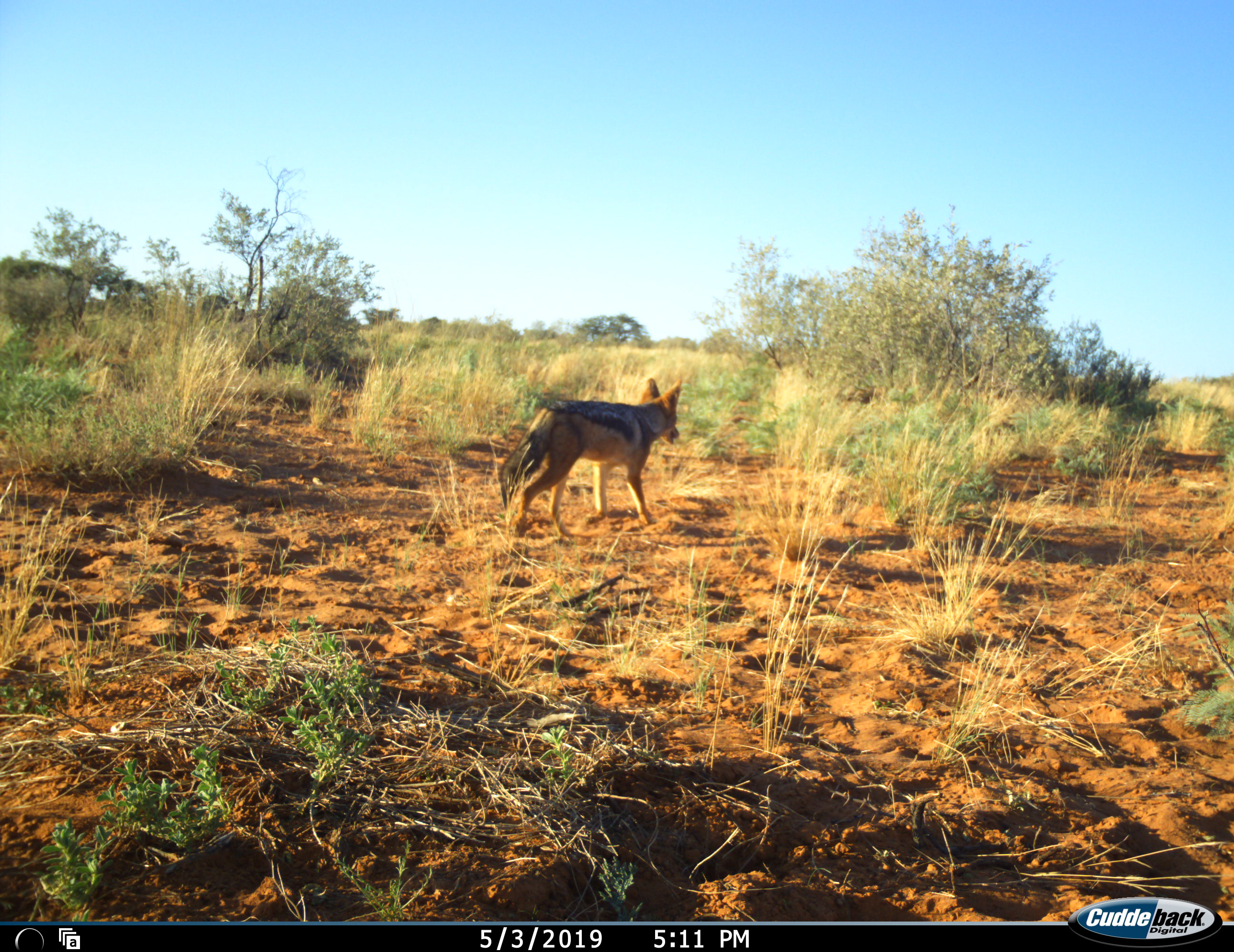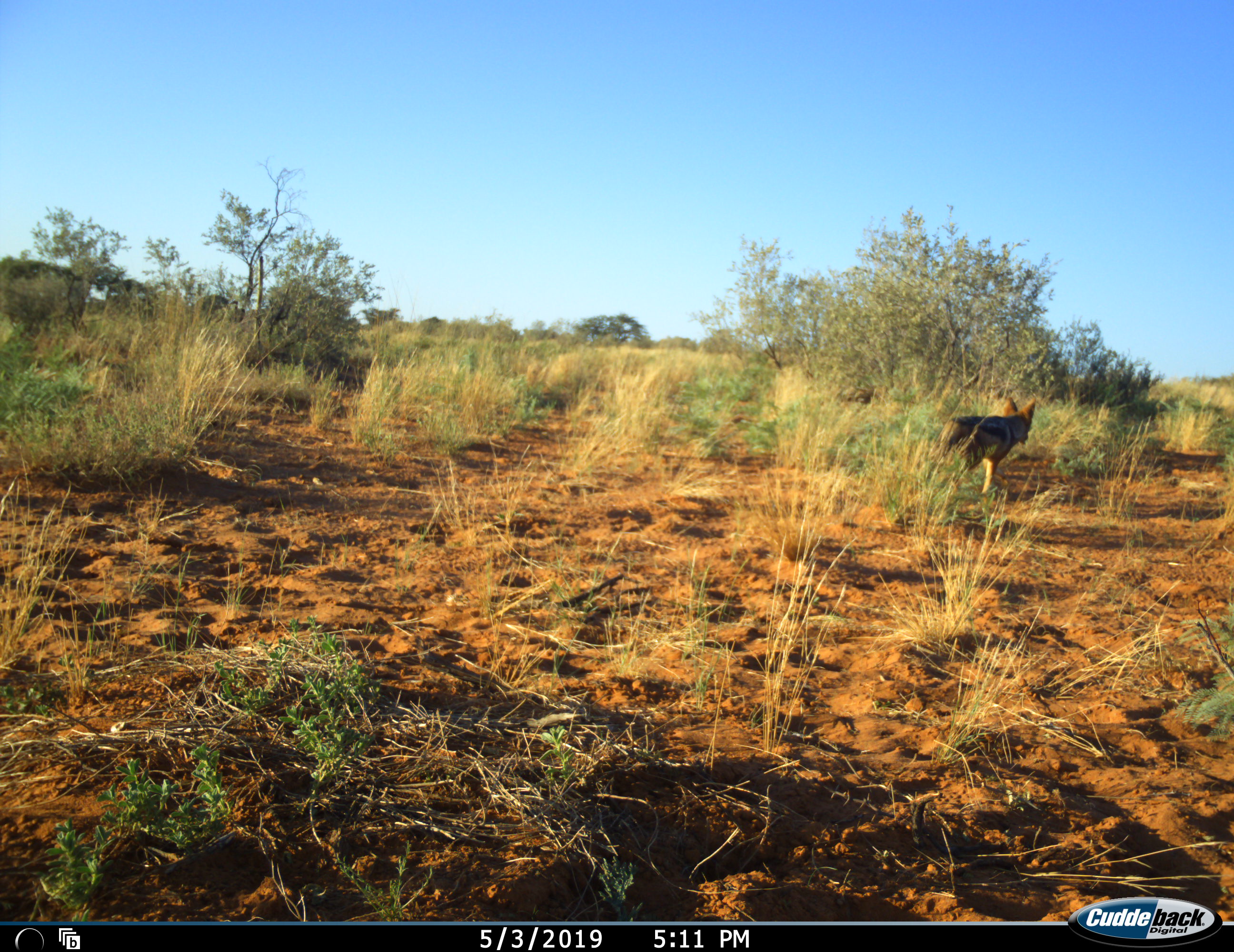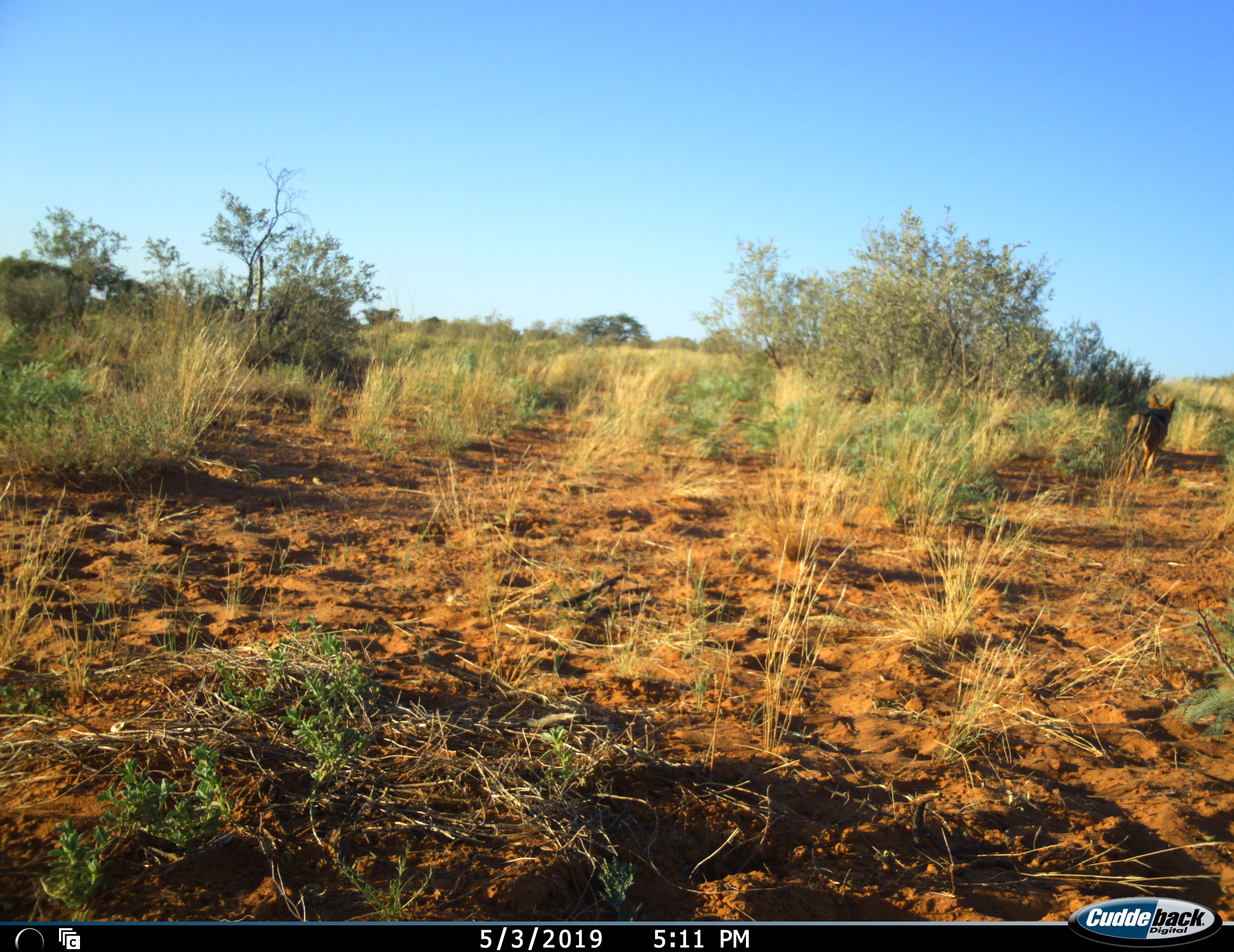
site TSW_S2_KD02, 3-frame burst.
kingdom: Animalia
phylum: Chordata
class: Mammalia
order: Carnivora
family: Canidae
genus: Lupulella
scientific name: Lupulella mesomelas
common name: black-backed jackal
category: jackalblackbacked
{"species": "jackalblackbacked (black-backed jackal) (Lupulella mesomelas)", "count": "1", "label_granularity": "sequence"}